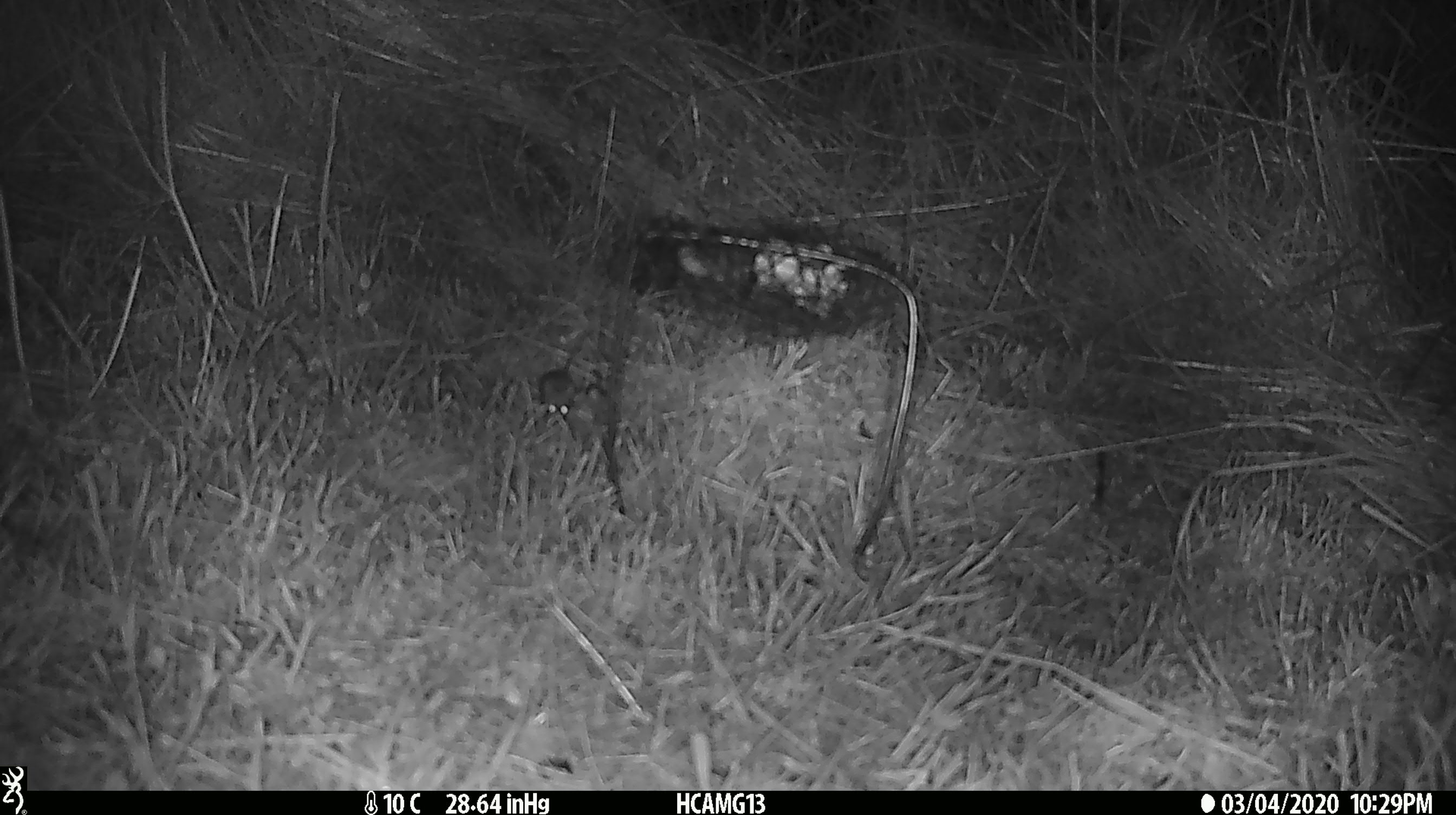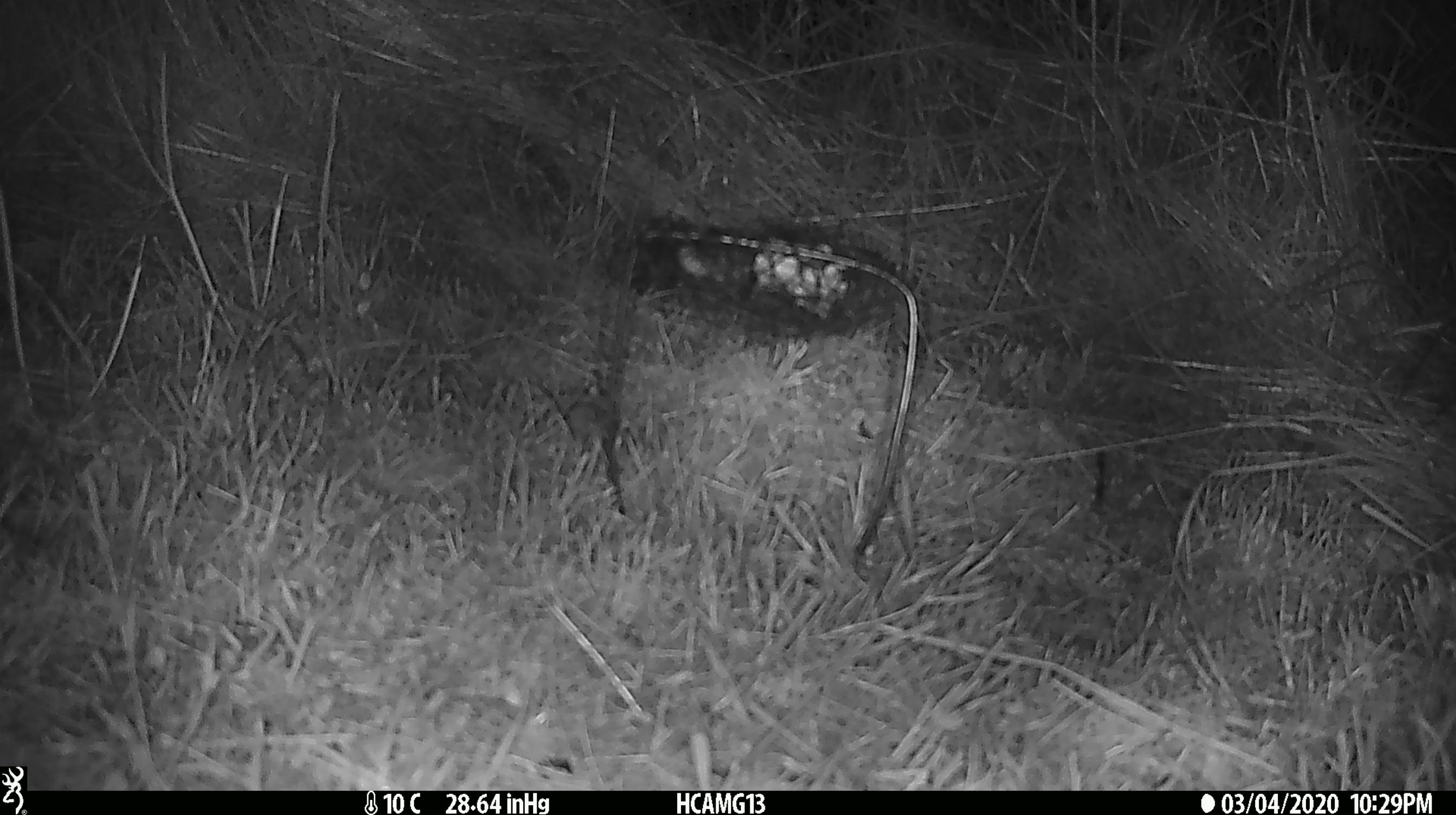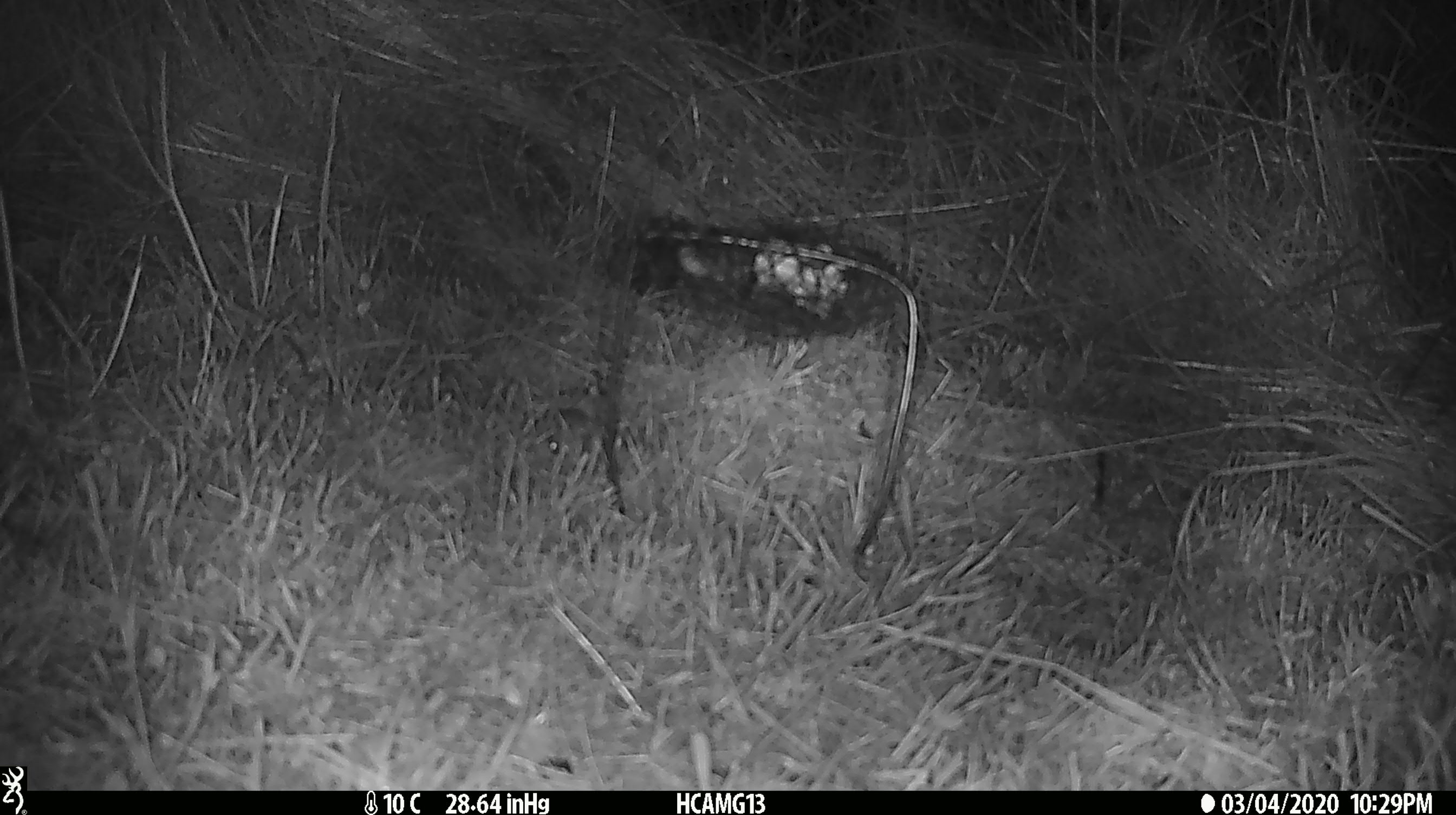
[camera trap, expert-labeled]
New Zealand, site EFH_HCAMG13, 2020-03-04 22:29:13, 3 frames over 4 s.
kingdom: Animalia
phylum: Chordata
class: Mammalia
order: Rodentia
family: Muridae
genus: Mus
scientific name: Mus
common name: mouse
Mouse (Mus).